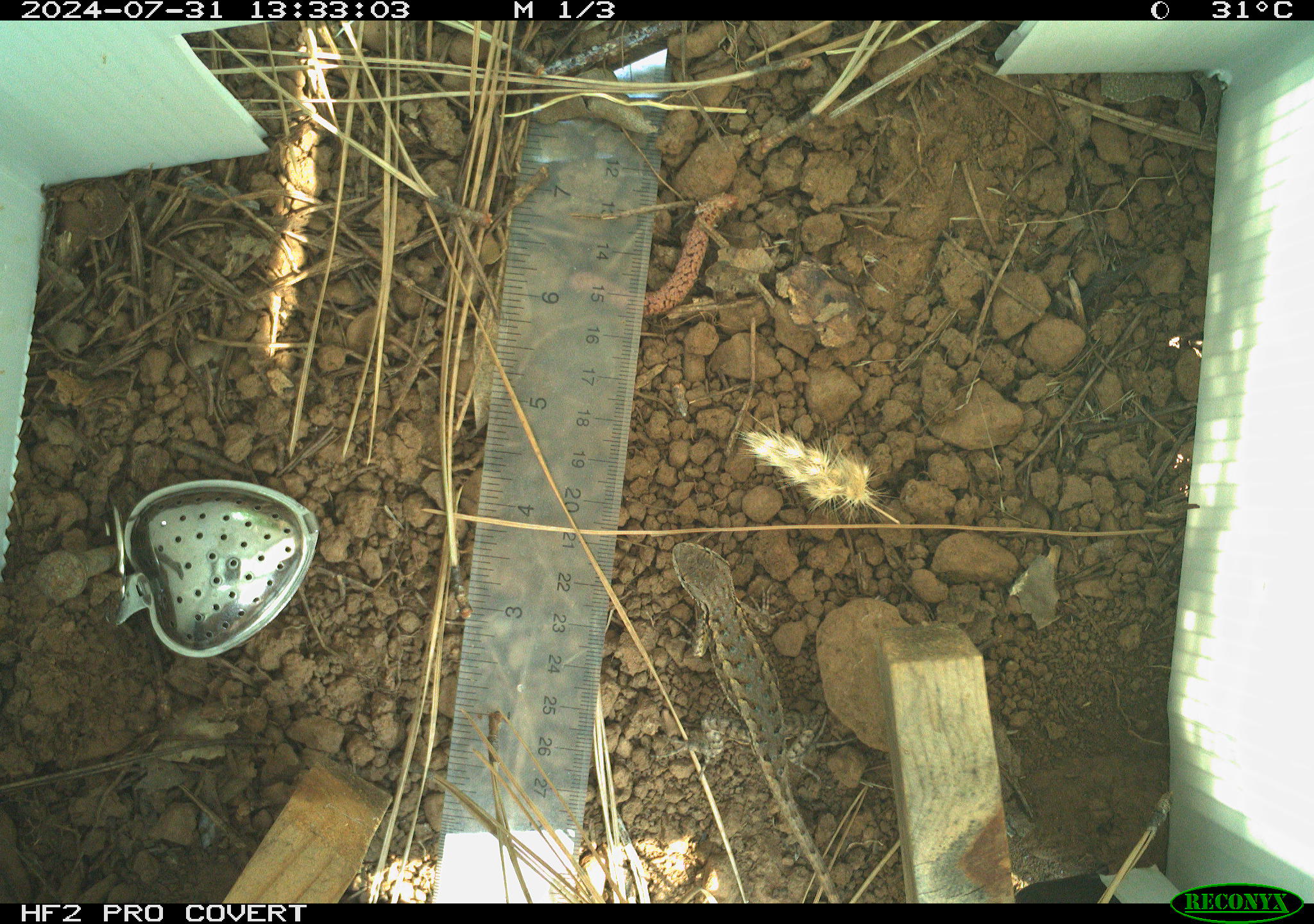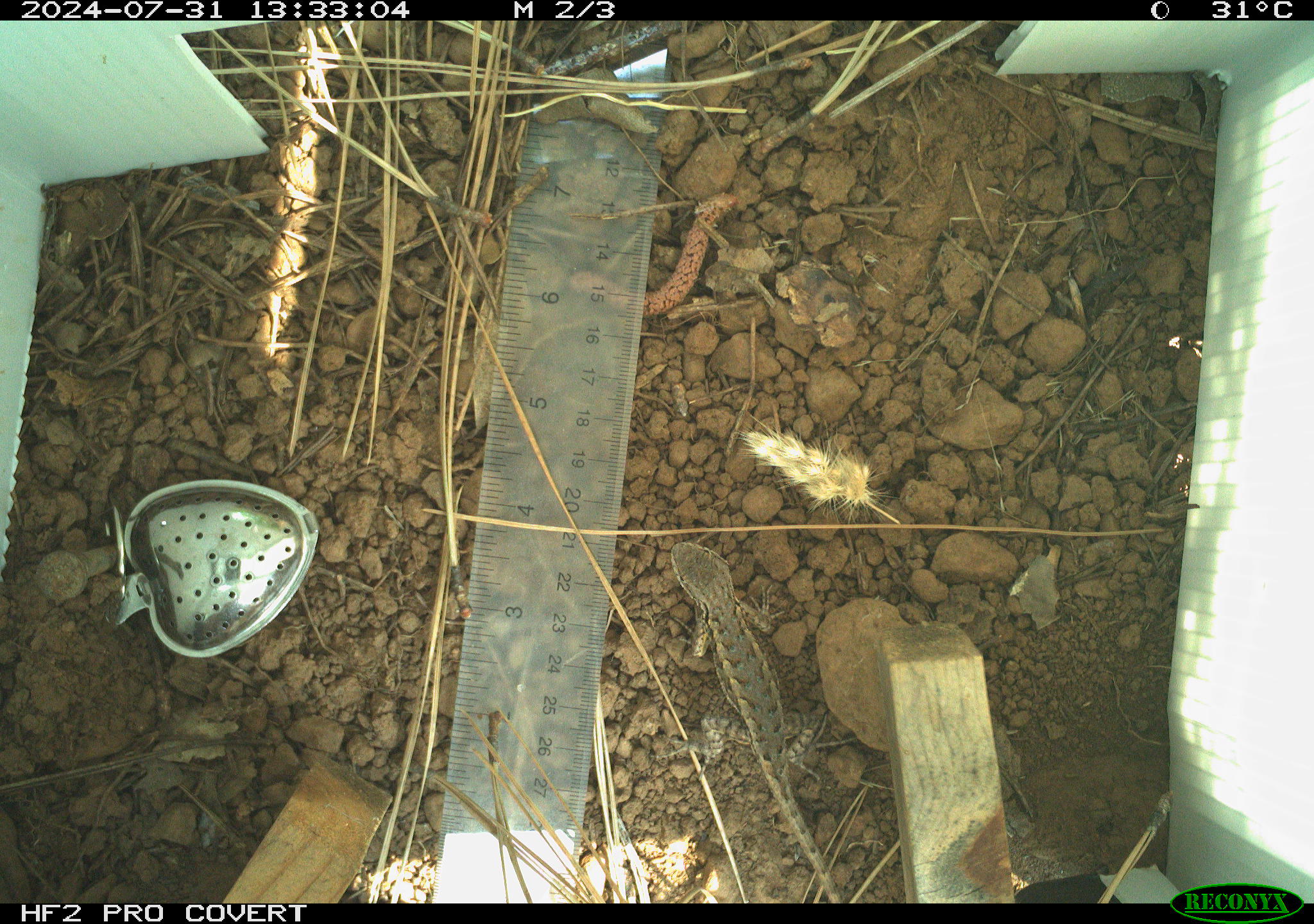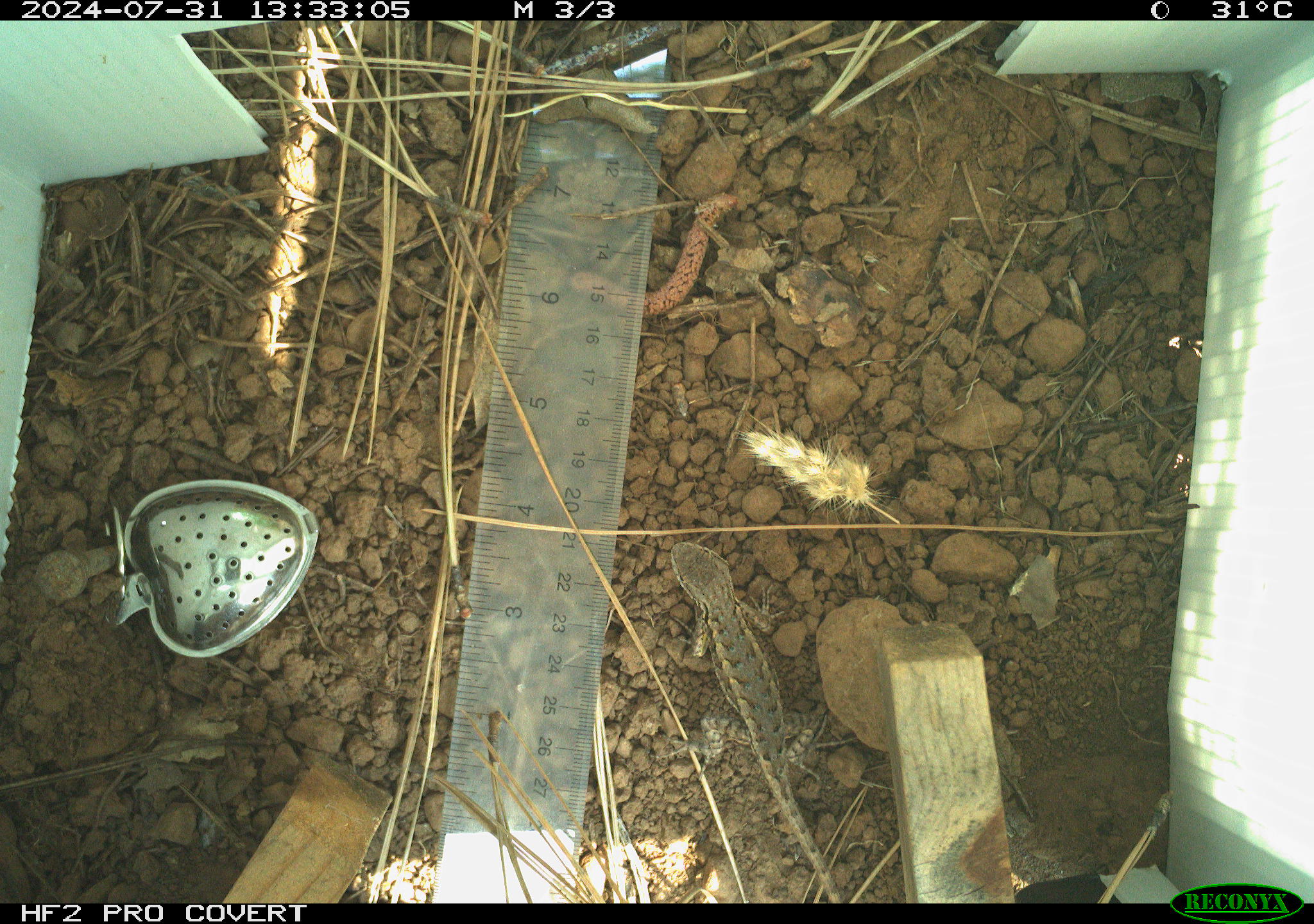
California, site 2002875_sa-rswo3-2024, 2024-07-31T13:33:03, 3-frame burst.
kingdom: Animalia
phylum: Chordata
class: Reptilia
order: Squamata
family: Phrynosomatidae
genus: Sceloporus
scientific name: Sceloporus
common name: spiny lizards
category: sceloporus species